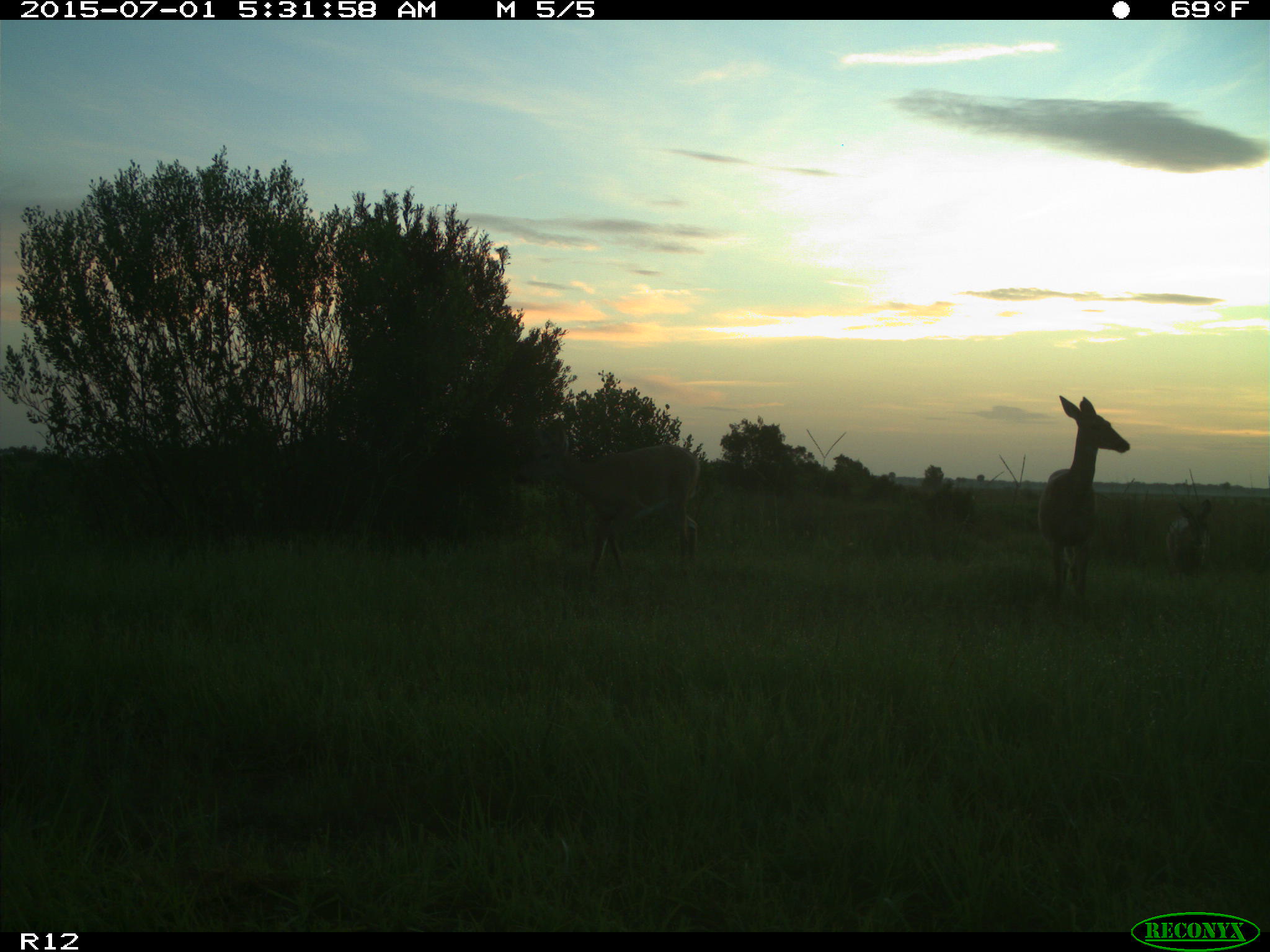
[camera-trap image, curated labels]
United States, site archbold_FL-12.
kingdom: Animalia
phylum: Chordata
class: Mammalia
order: Artiodactyla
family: Cervidae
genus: Odocoileus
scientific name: Odocoileus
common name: deer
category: unidentified deer